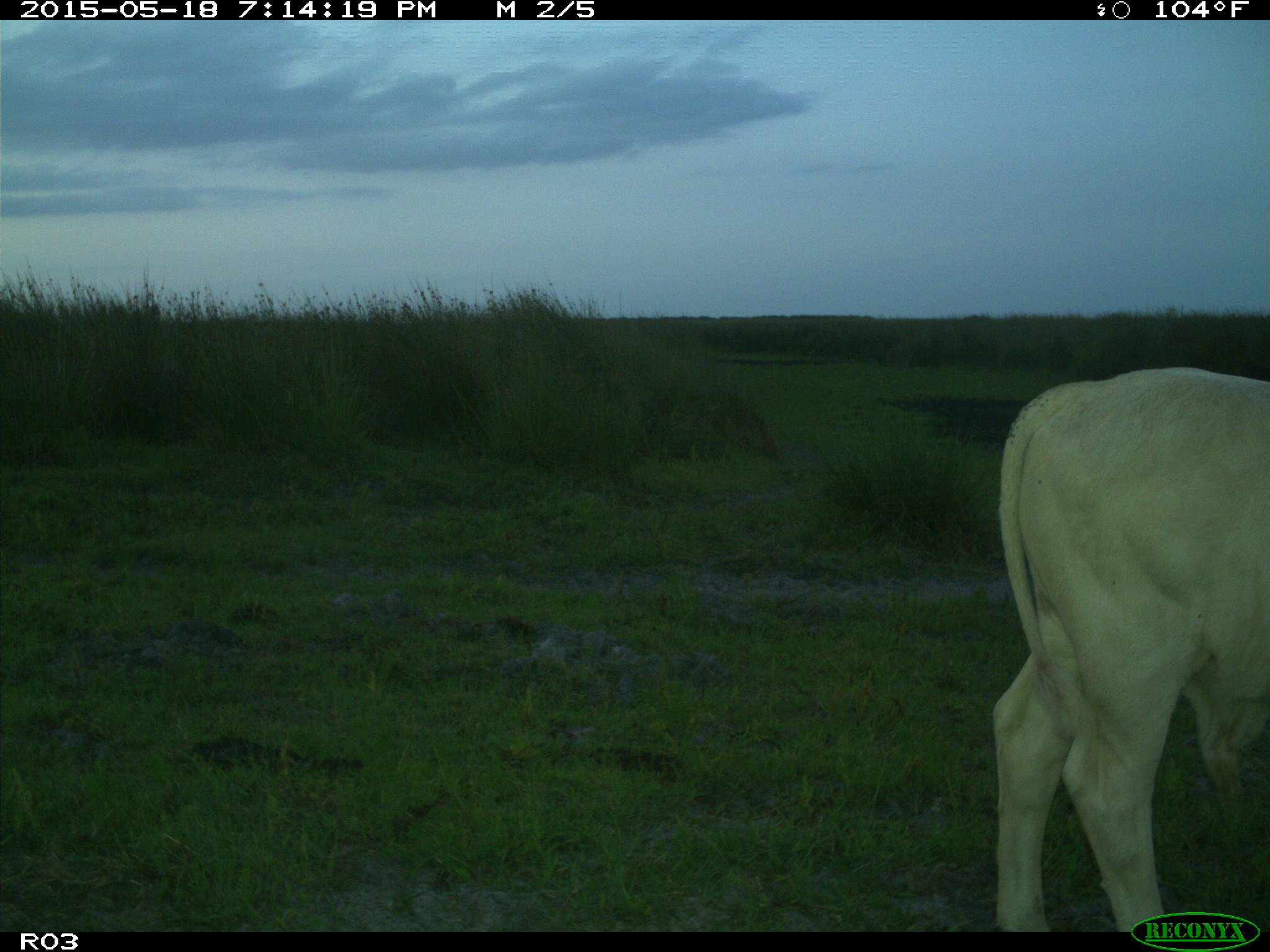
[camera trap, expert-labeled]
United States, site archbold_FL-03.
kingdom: Animalia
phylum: Chordata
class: Mammalia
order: Artiodactyla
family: Bovidae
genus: Bos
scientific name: Bos taurus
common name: domestic cow